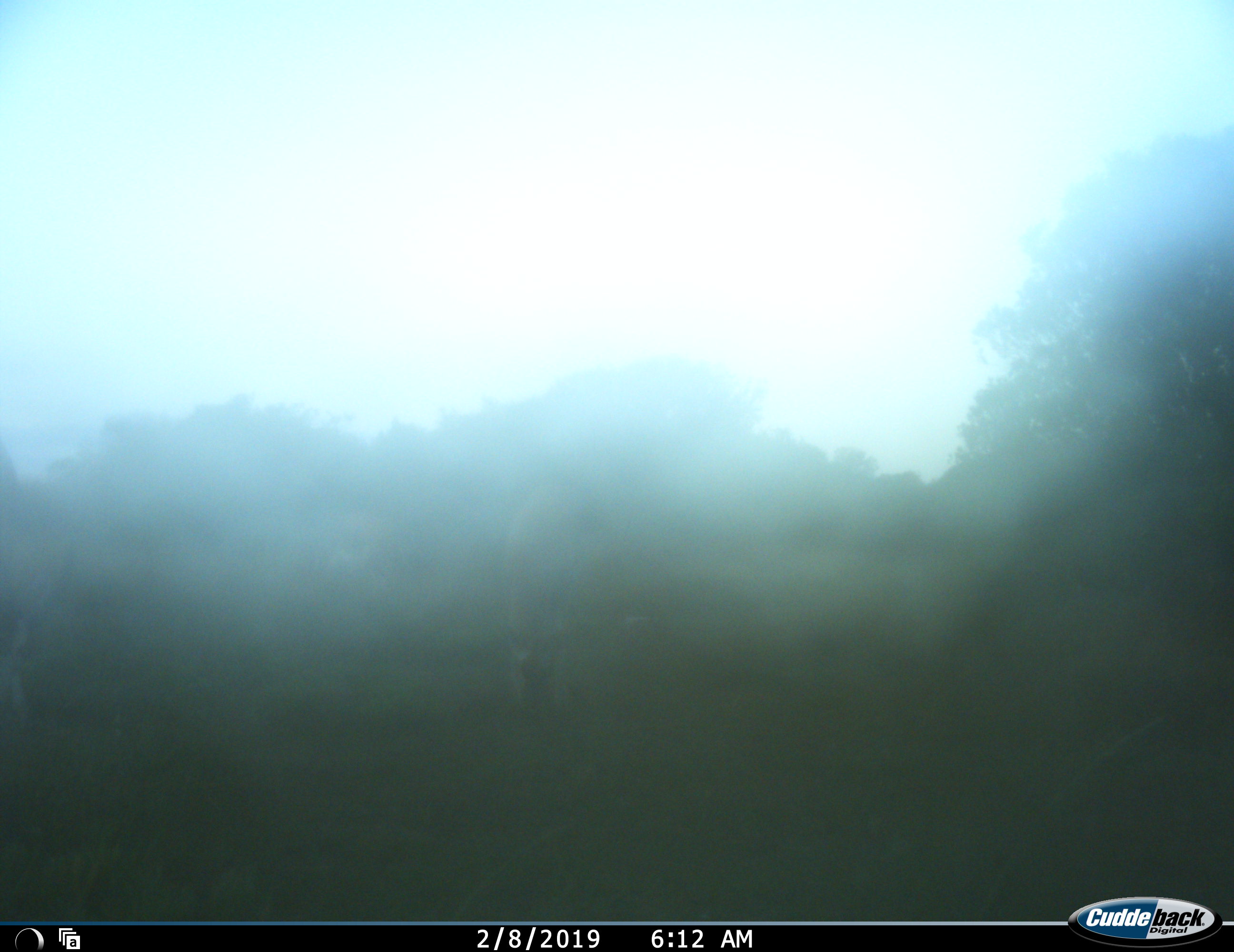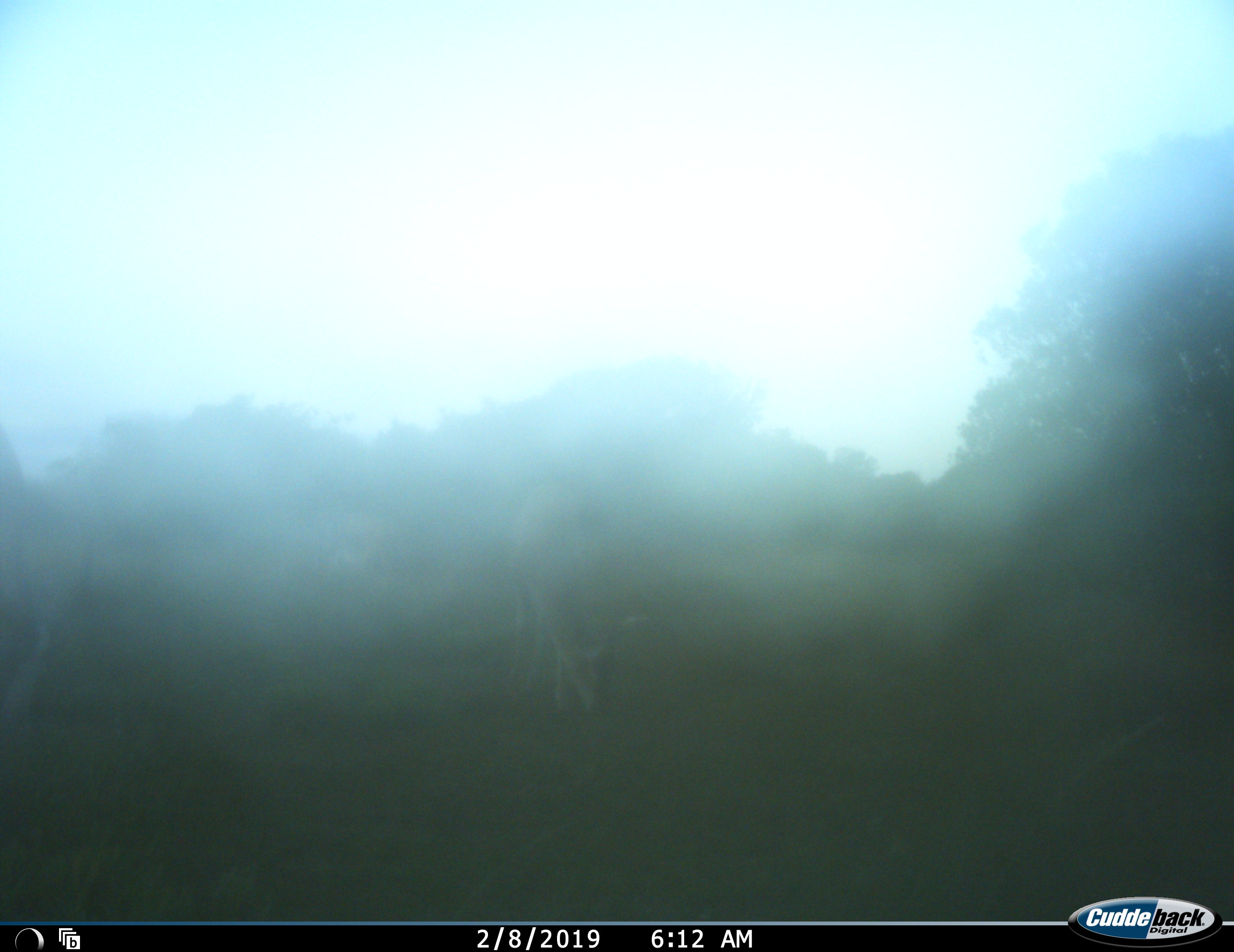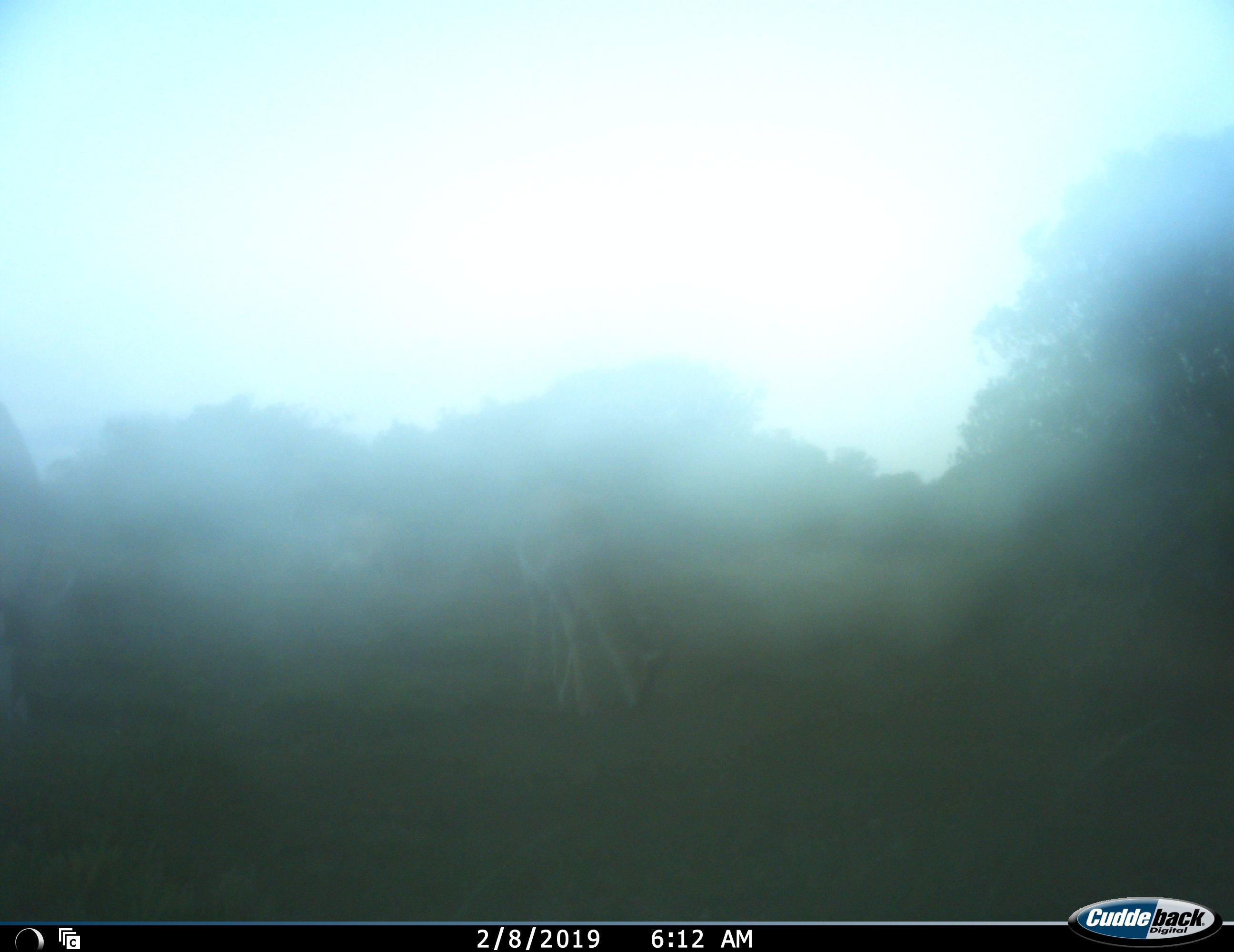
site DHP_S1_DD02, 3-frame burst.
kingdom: Animalia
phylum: Chordata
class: Mammalia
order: Artiodactyla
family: Bovidae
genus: Damaliscus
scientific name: Damaliscus pygargus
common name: bontebok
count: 2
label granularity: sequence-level